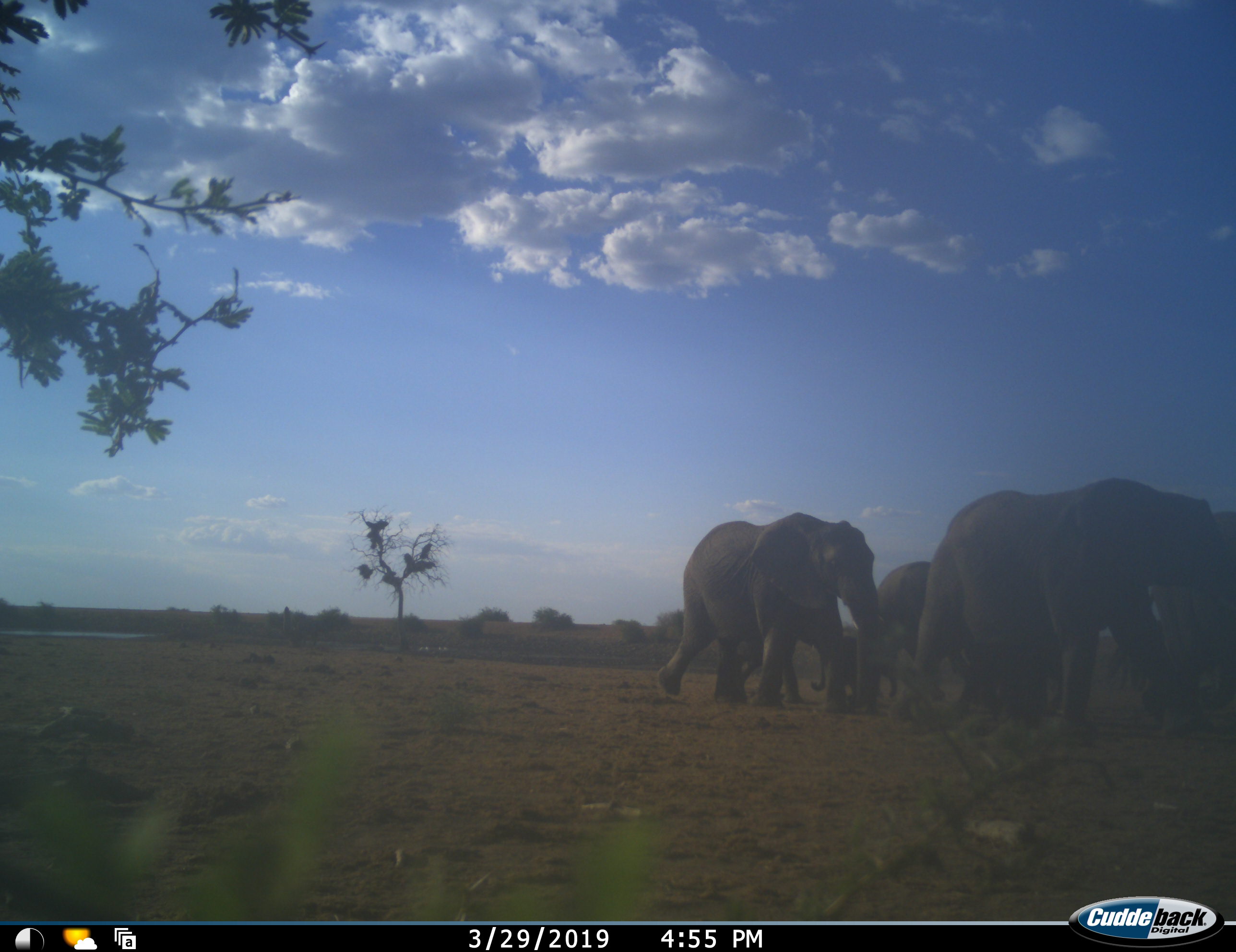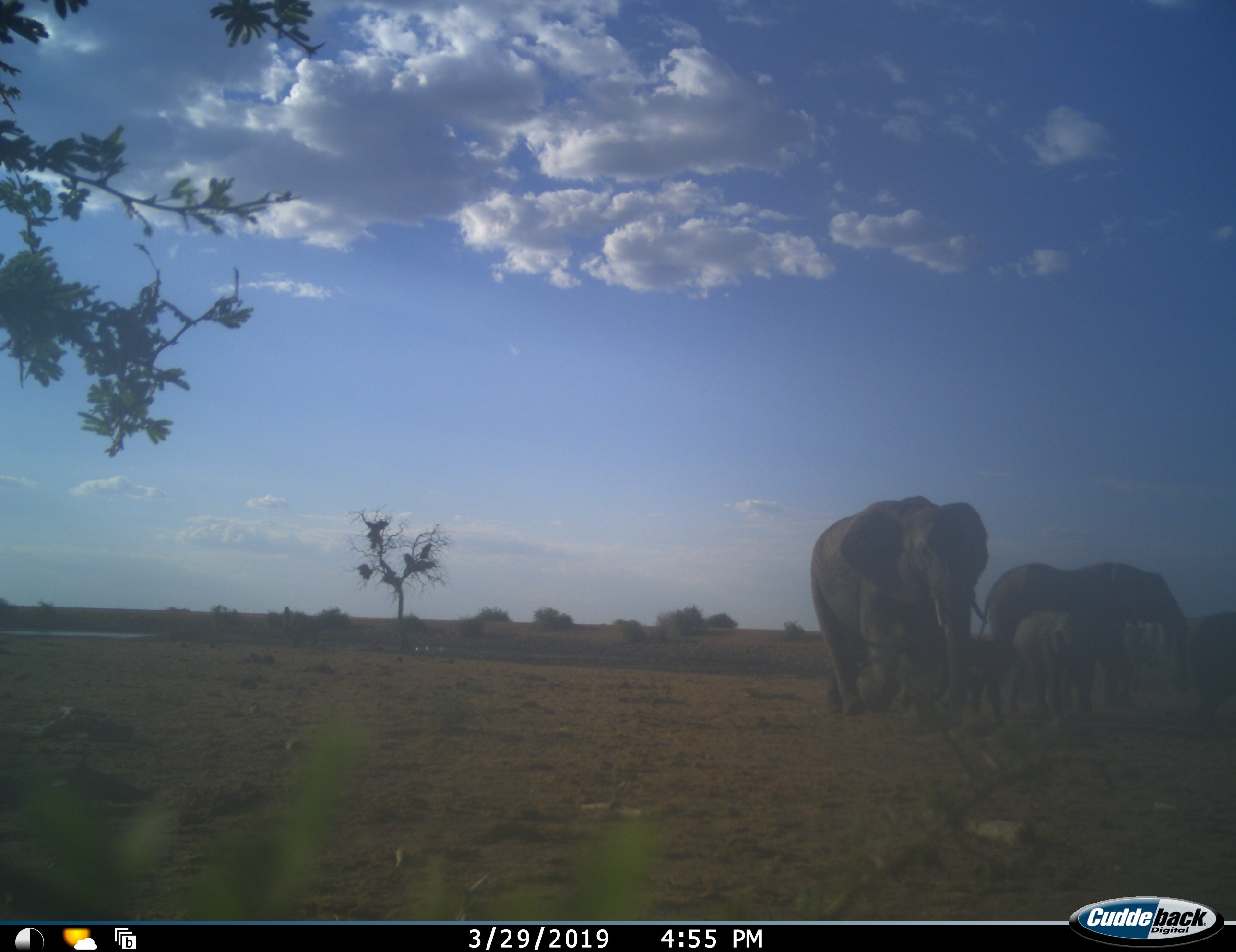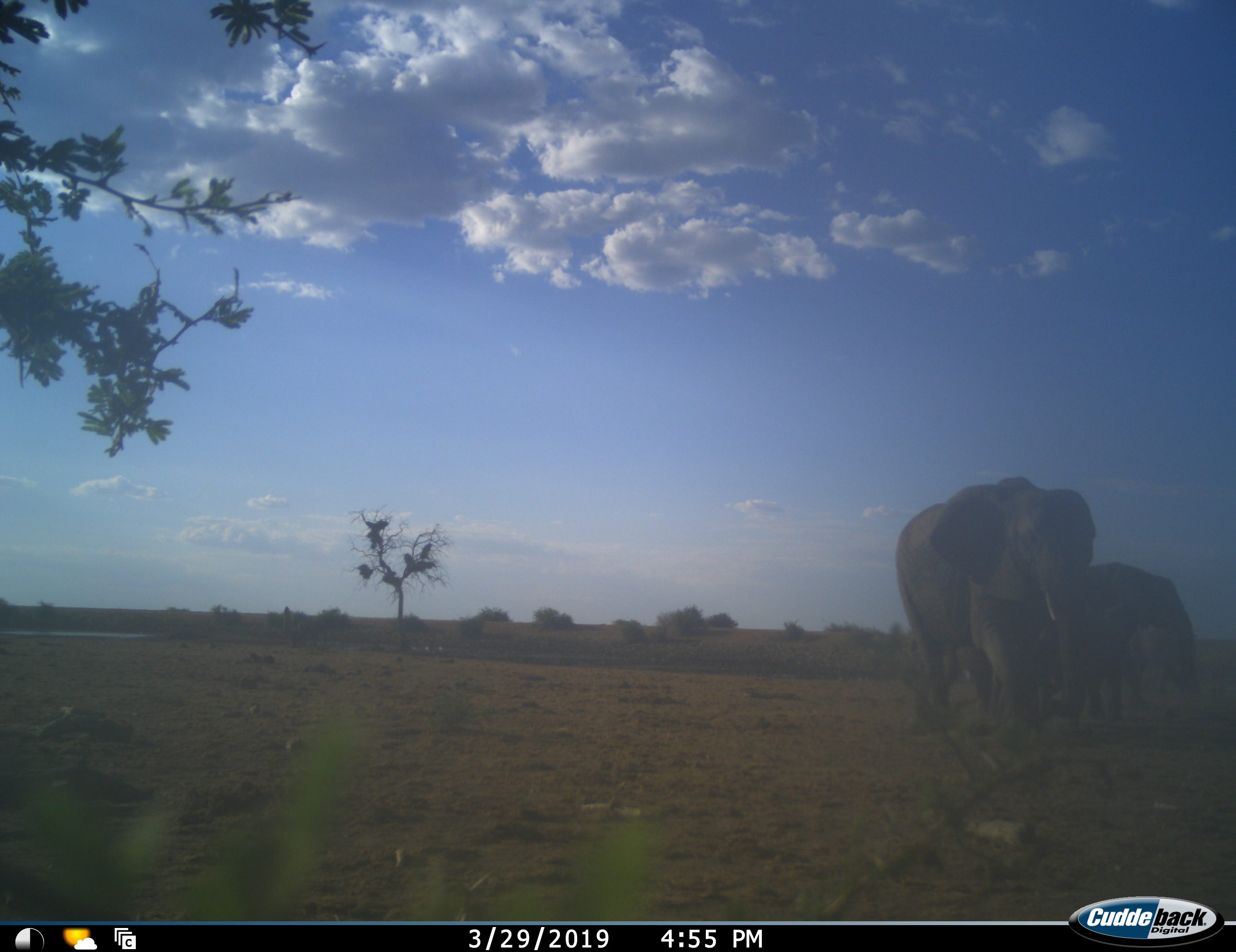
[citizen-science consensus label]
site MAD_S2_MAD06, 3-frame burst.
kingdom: Animalia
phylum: Chordata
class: Mammalia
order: Proboscidea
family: Elephantidae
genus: Loxodonta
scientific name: Loxodonta africana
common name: african bush elephant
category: elephant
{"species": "elephant (african bush elephant) (Loxodonta africana)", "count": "6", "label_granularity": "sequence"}